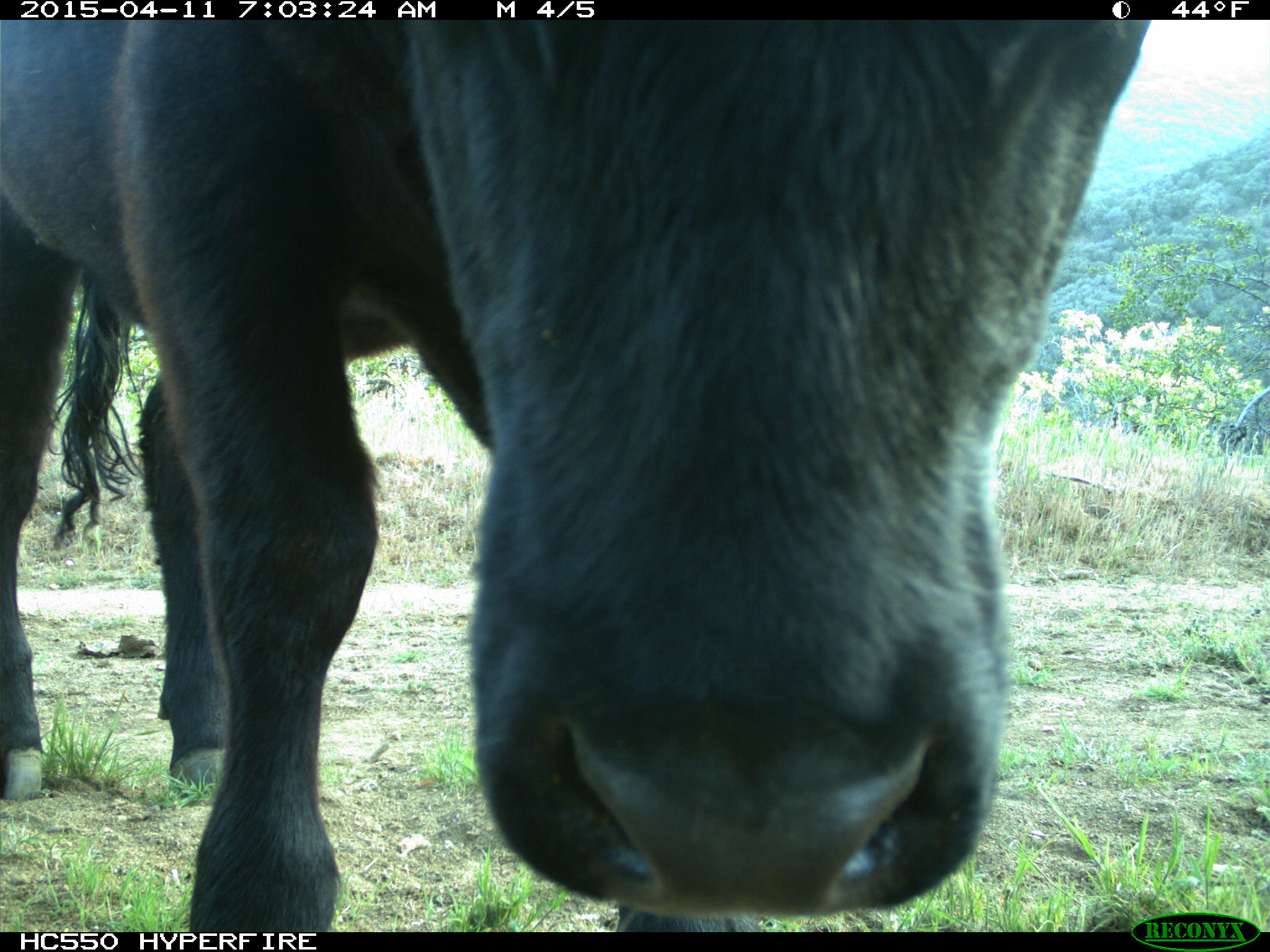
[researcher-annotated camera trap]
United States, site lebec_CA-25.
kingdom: Animalia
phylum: Chordata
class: Mammalia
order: Artiodactyla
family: Bovidae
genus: Bos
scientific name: Bos taurus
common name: domestic cow